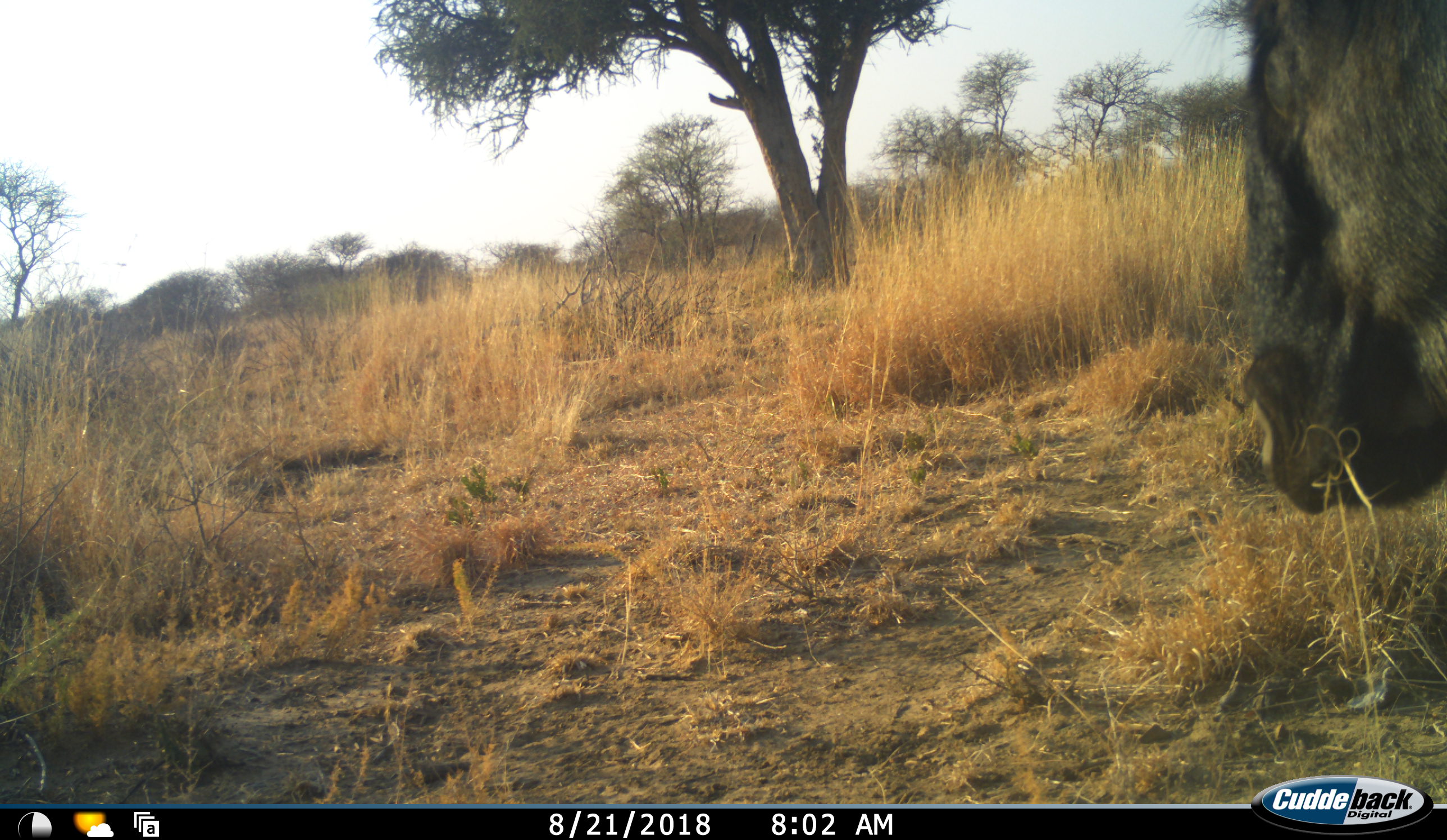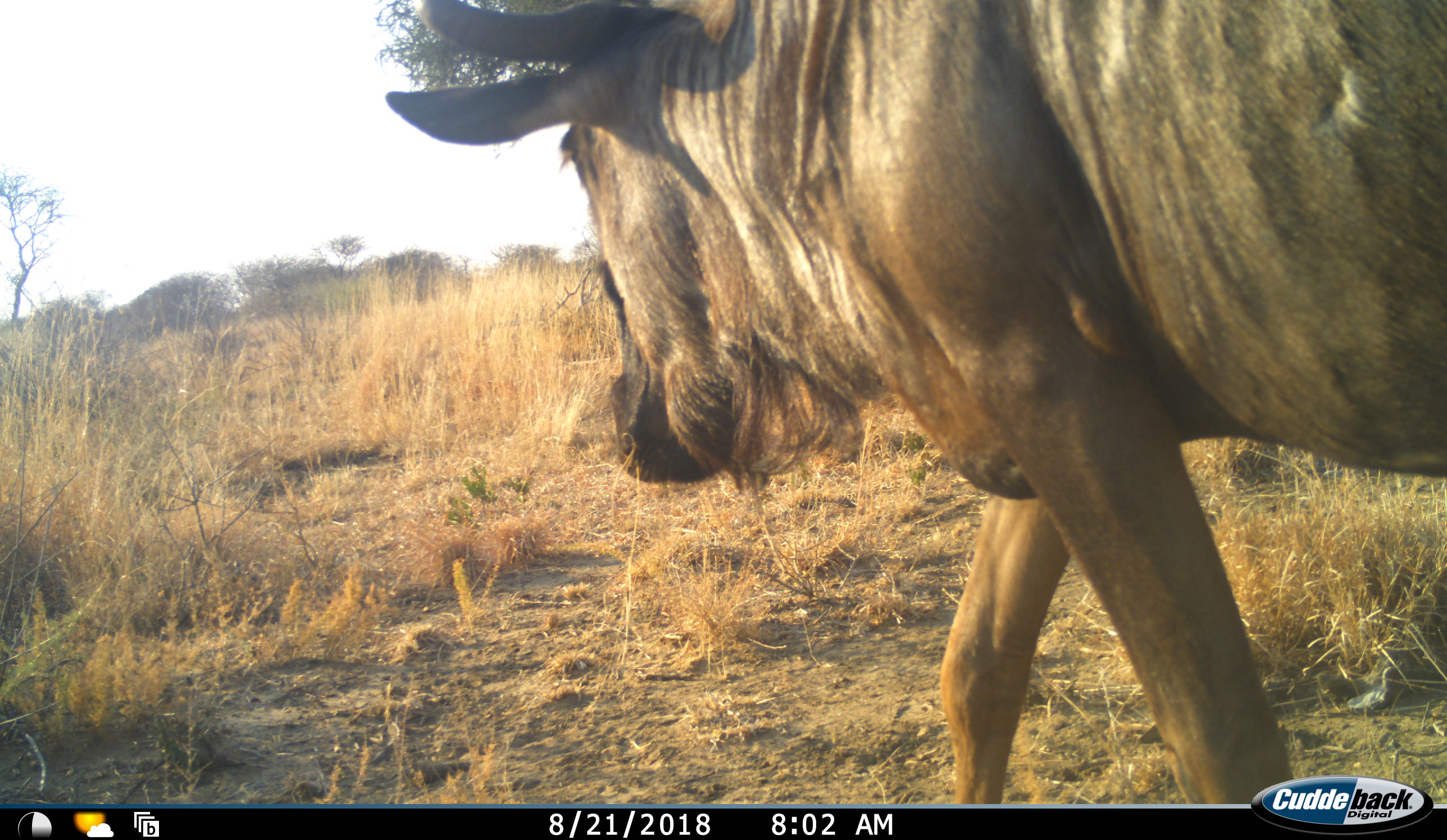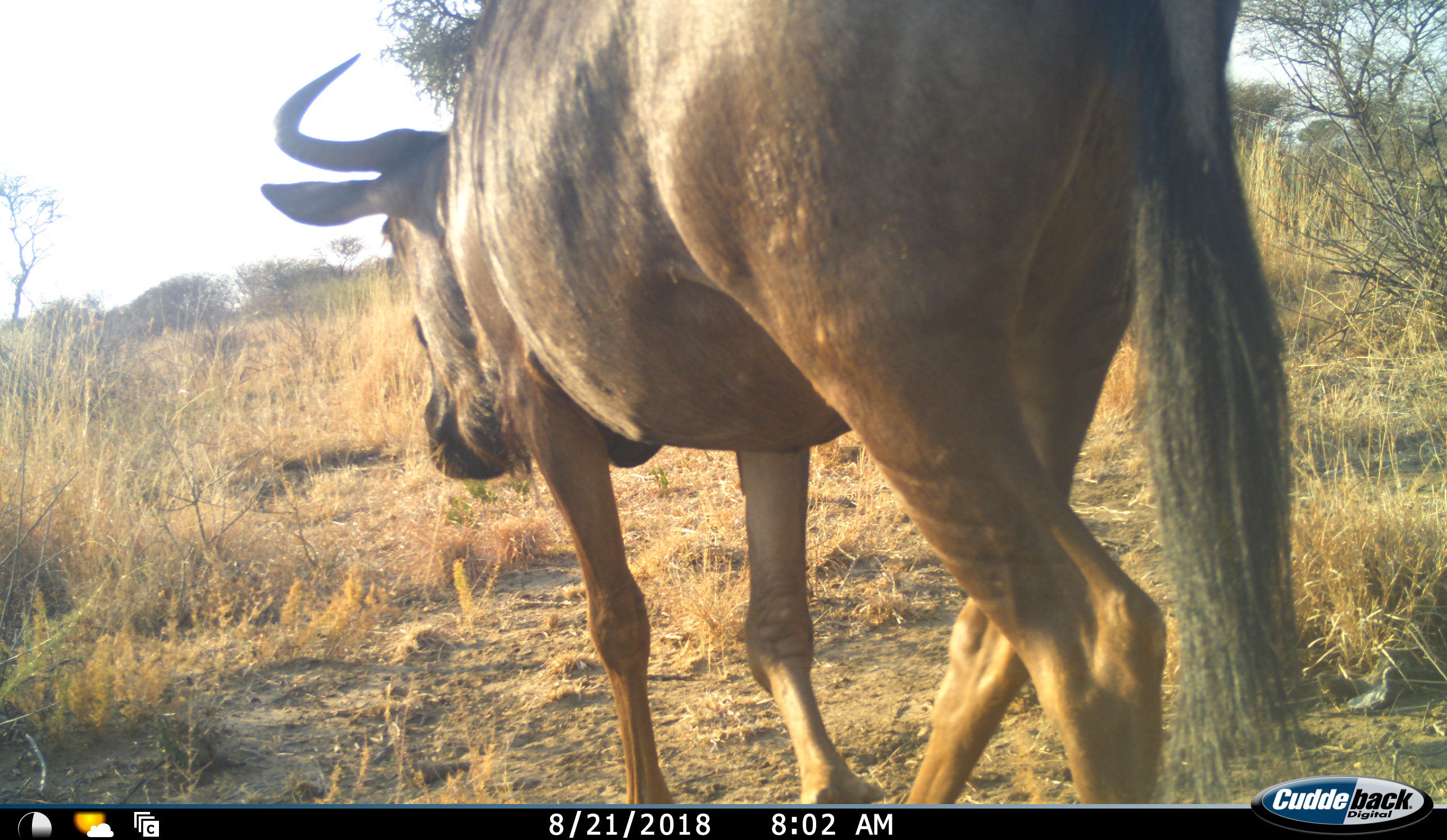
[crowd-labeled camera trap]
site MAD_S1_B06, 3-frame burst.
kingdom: Animalia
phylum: Chordata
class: Mammalia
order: Artiodactyla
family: Bovidae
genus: Connochaetes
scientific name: Connochaetes taurinus taurinus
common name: blue wildebeest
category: wildebeestblue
Wildebeestblue (blue wildebeest) (Connochaetes taurinus taurinus), count 1. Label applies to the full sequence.